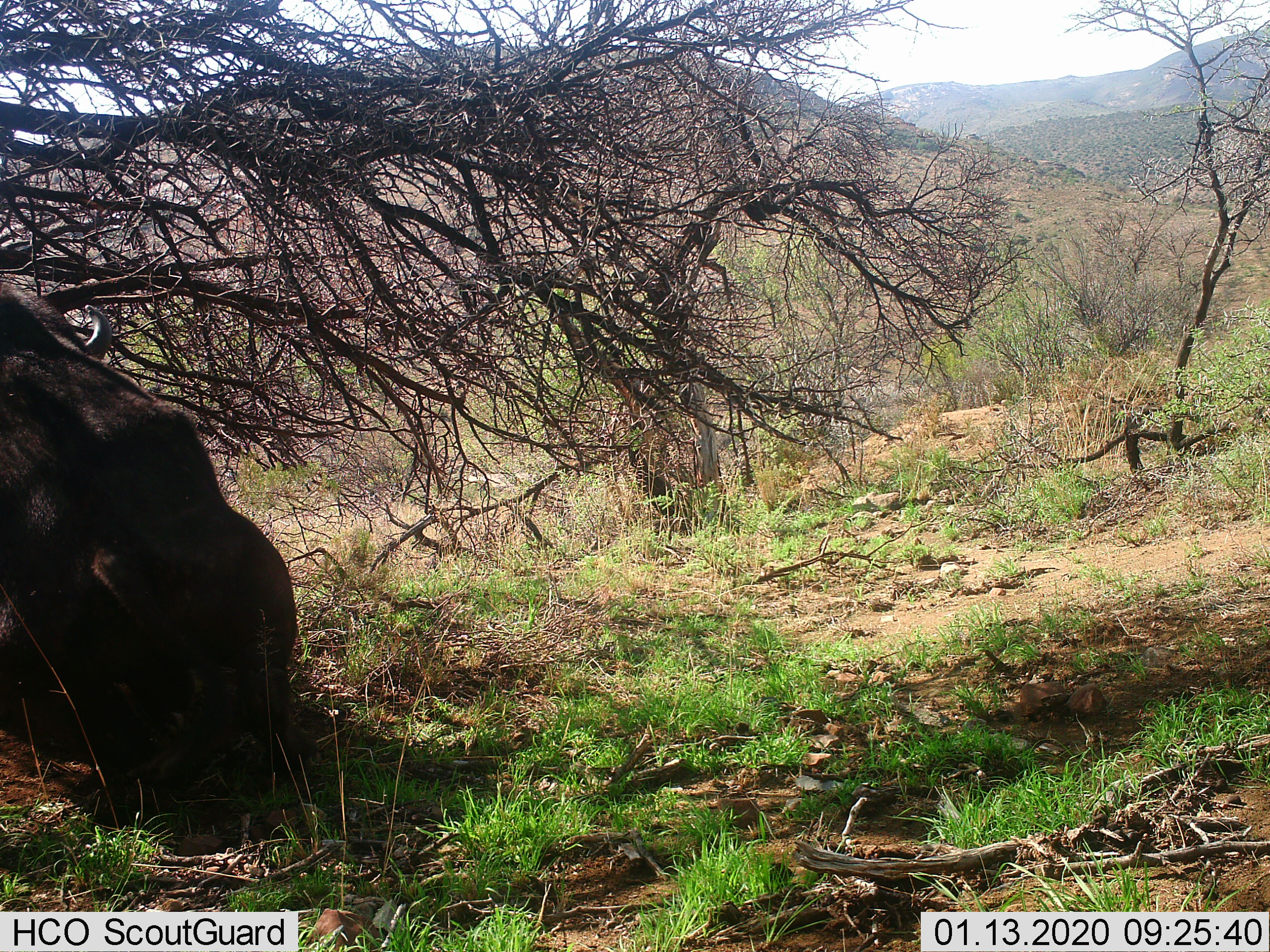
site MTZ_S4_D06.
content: unidentified animal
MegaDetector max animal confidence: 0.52